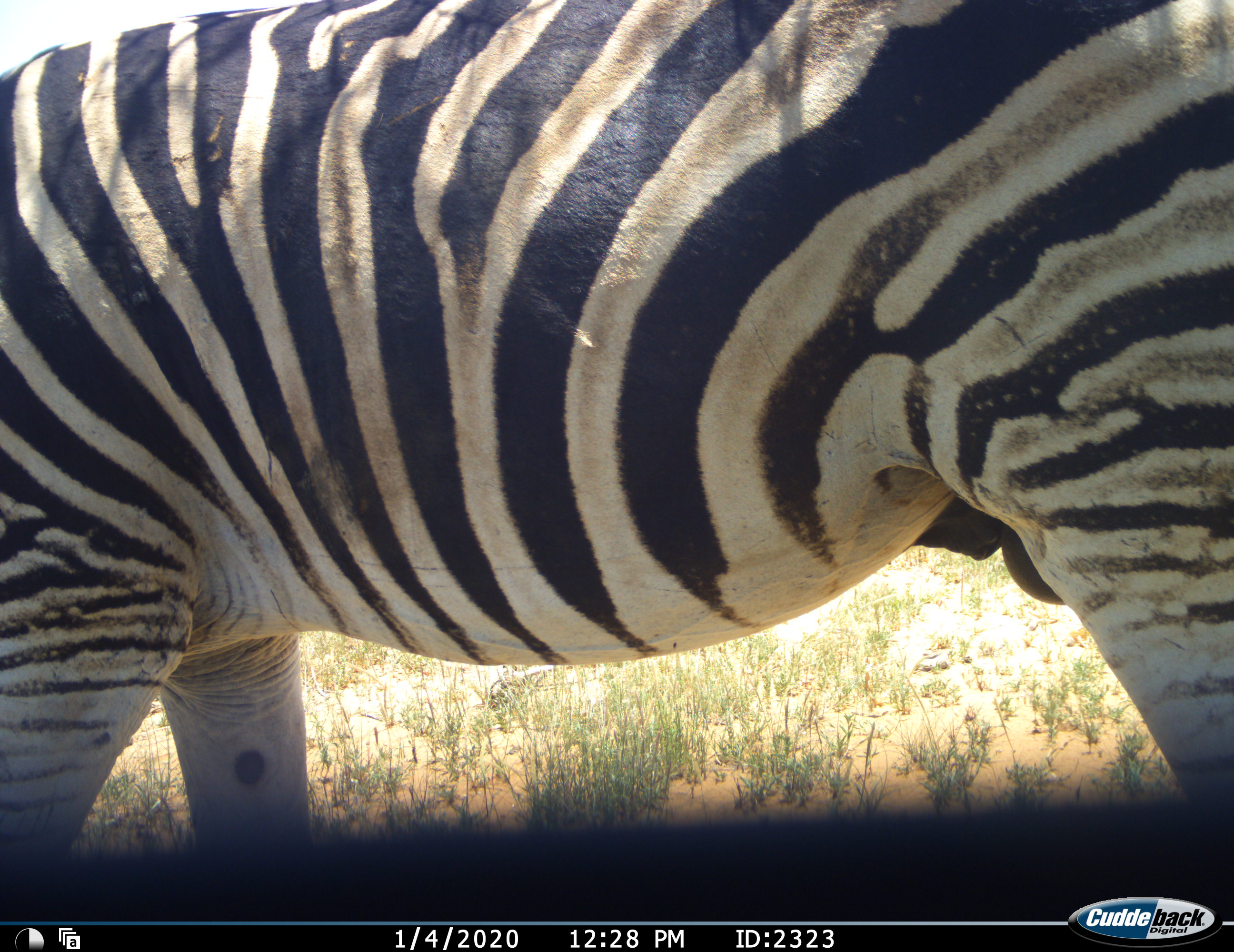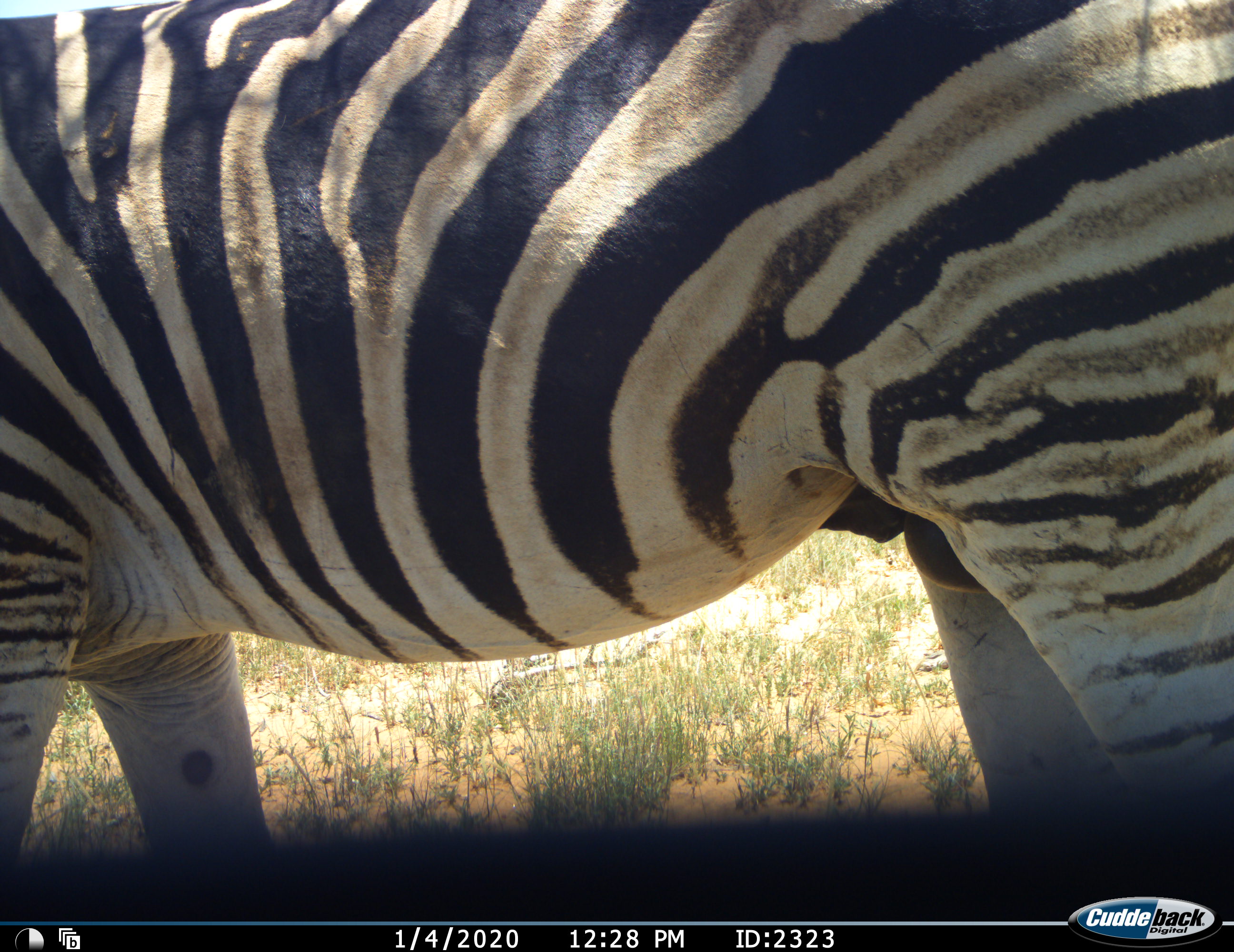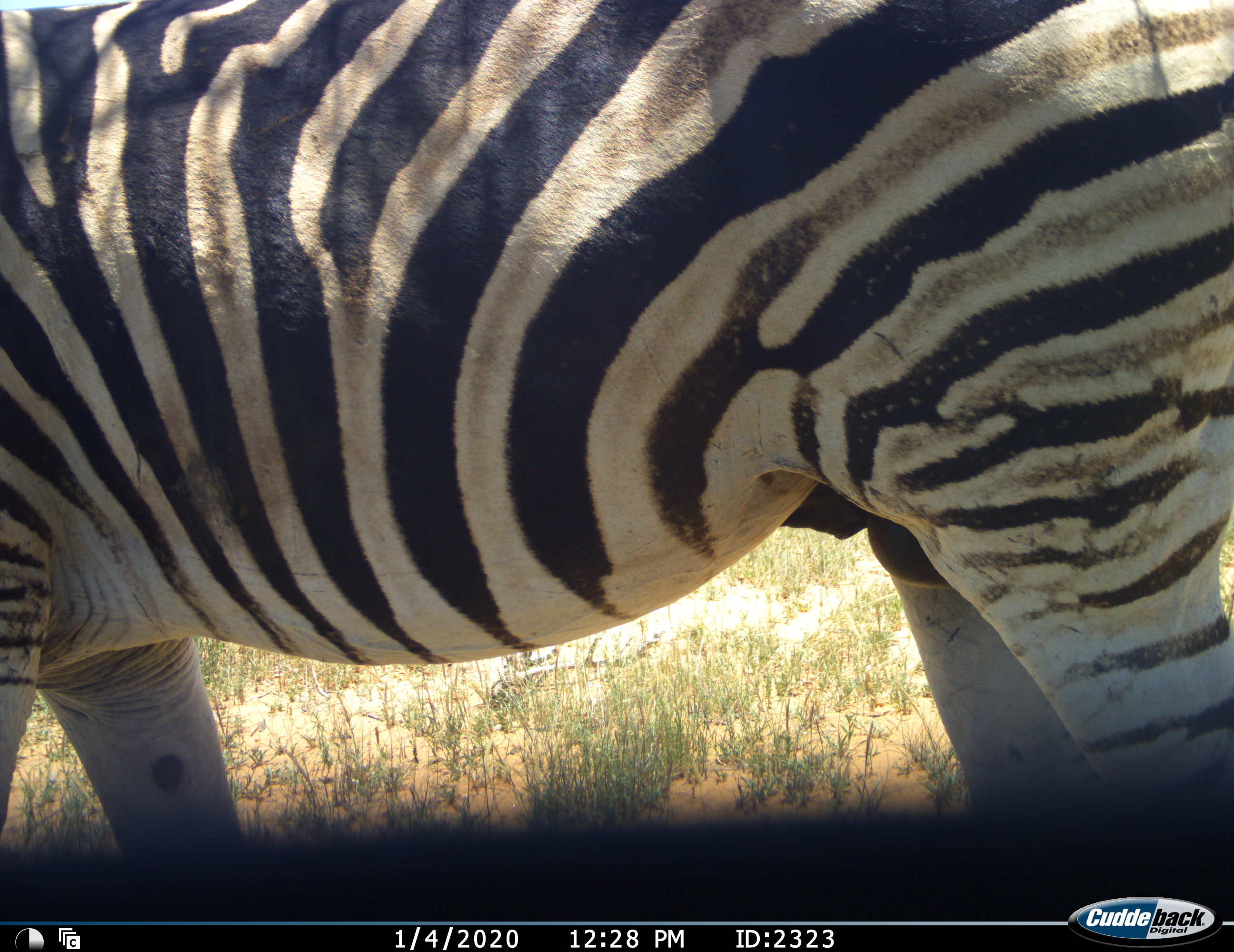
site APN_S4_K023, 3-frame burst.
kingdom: Animalia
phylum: Chordata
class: Mammalia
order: Perissodactyla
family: Equidae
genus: Equus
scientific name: Equus quagga burchellii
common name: burchell's zebra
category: zebraburchells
Zebraburchells (burchell's zebra) (Equus quagga burchellii), count 1. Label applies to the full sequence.